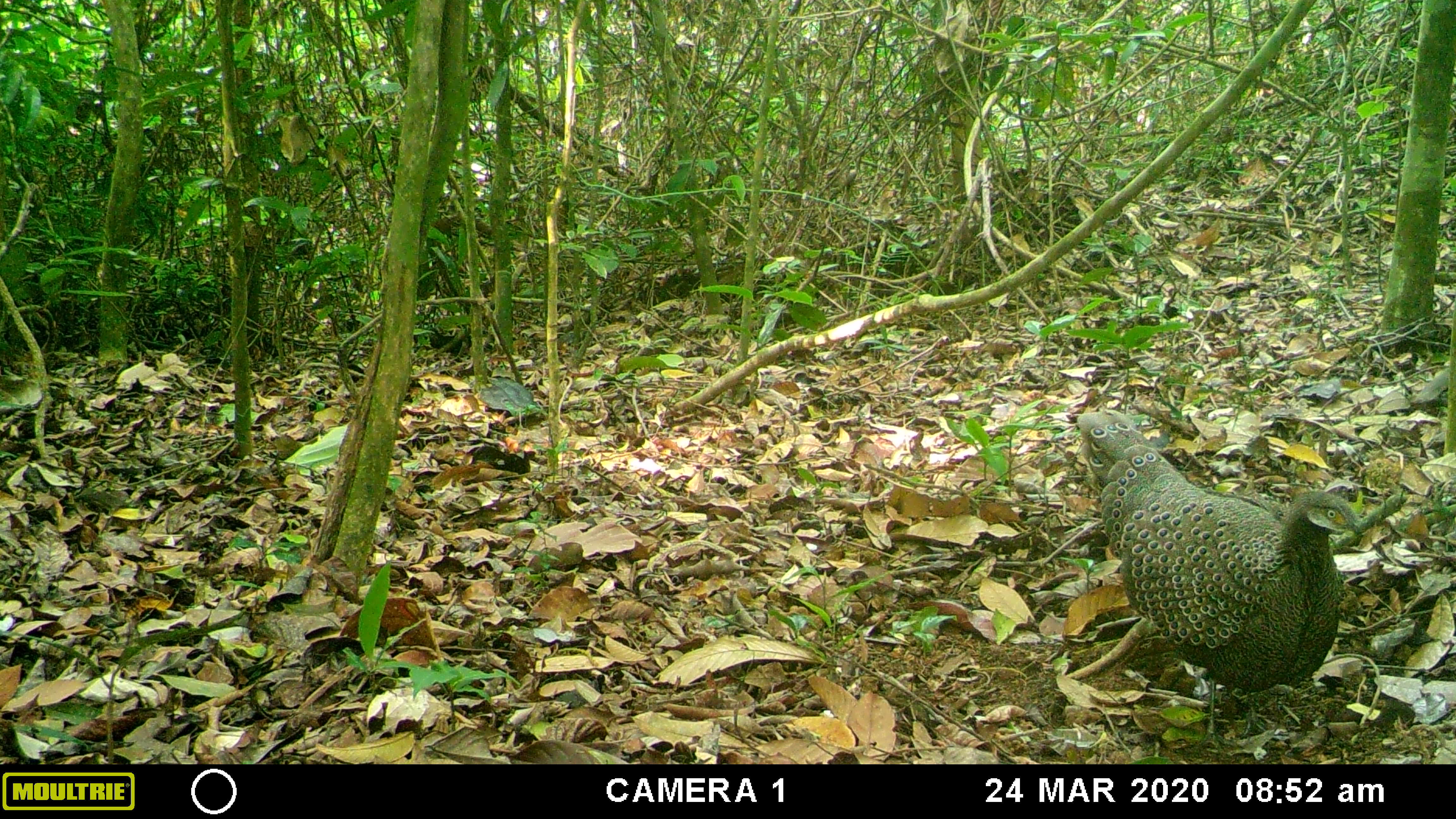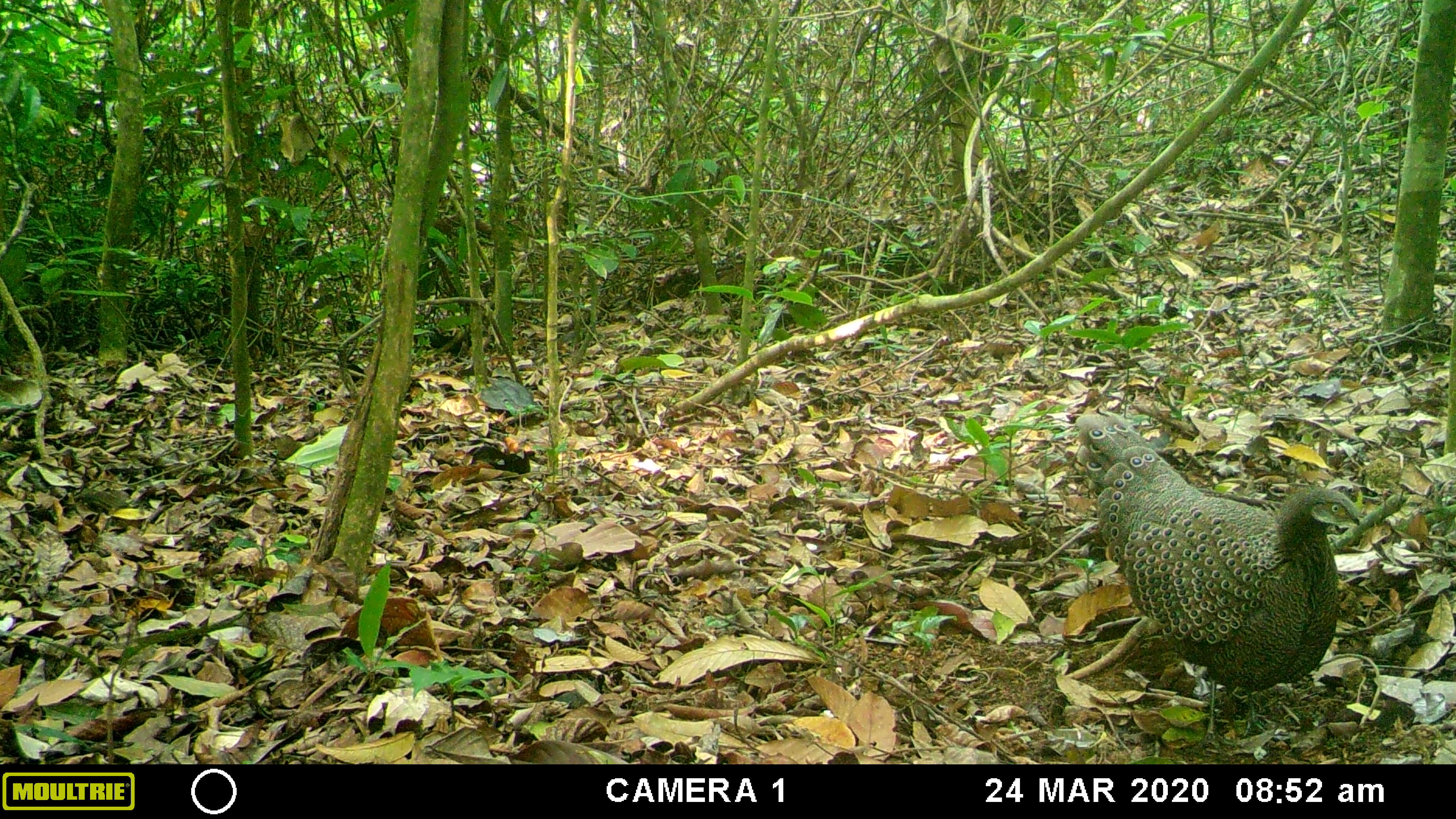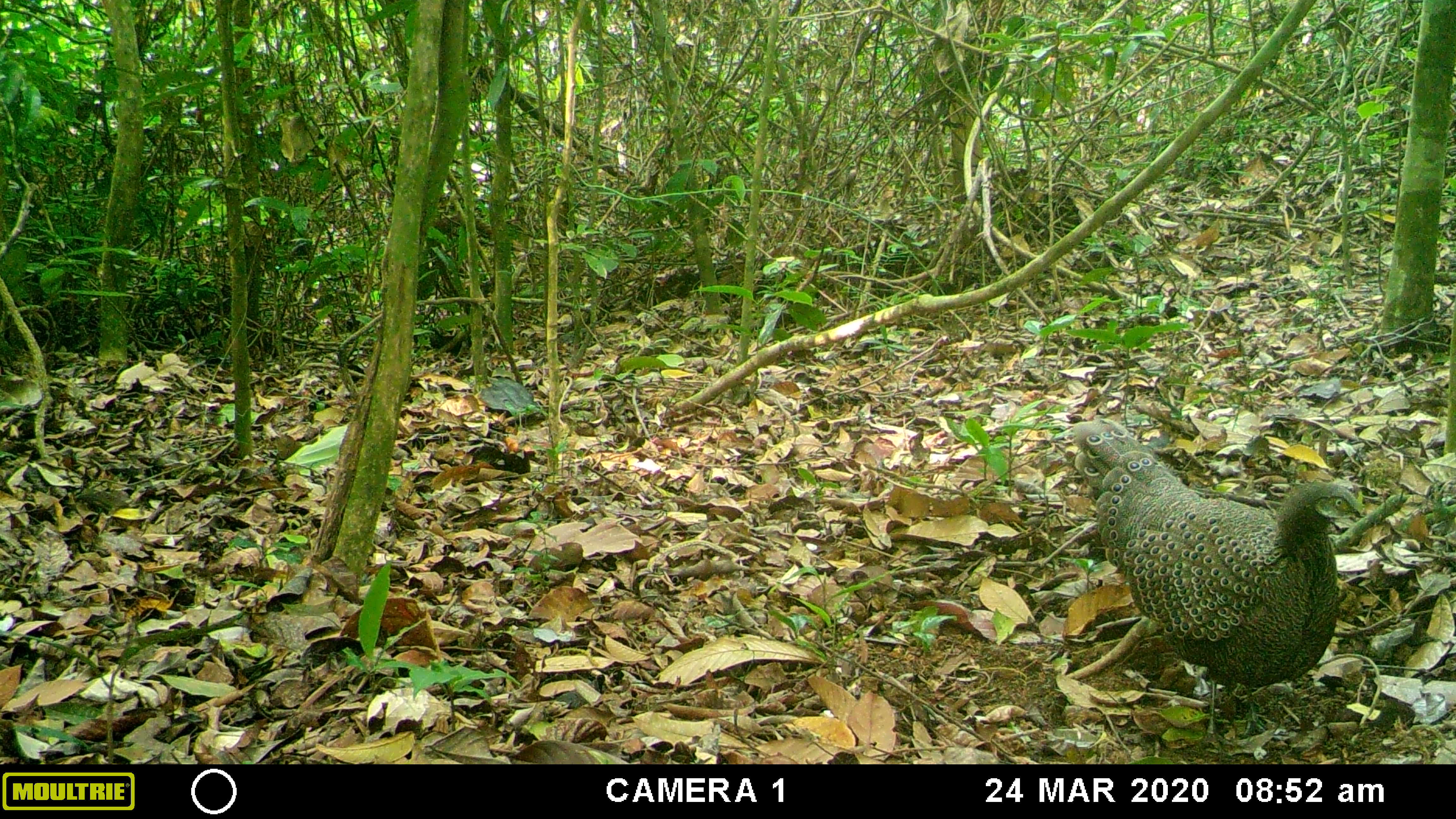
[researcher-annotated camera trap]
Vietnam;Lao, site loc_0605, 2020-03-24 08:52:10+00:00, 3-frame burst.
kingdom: Animalia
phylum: Chordata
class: Aves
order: Galliformes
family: Phasianidae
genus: Polyplectron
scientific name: Polyplectron bicalcaratum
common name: gray peacock-pheasant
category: grey peacock pheasant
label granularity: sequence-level